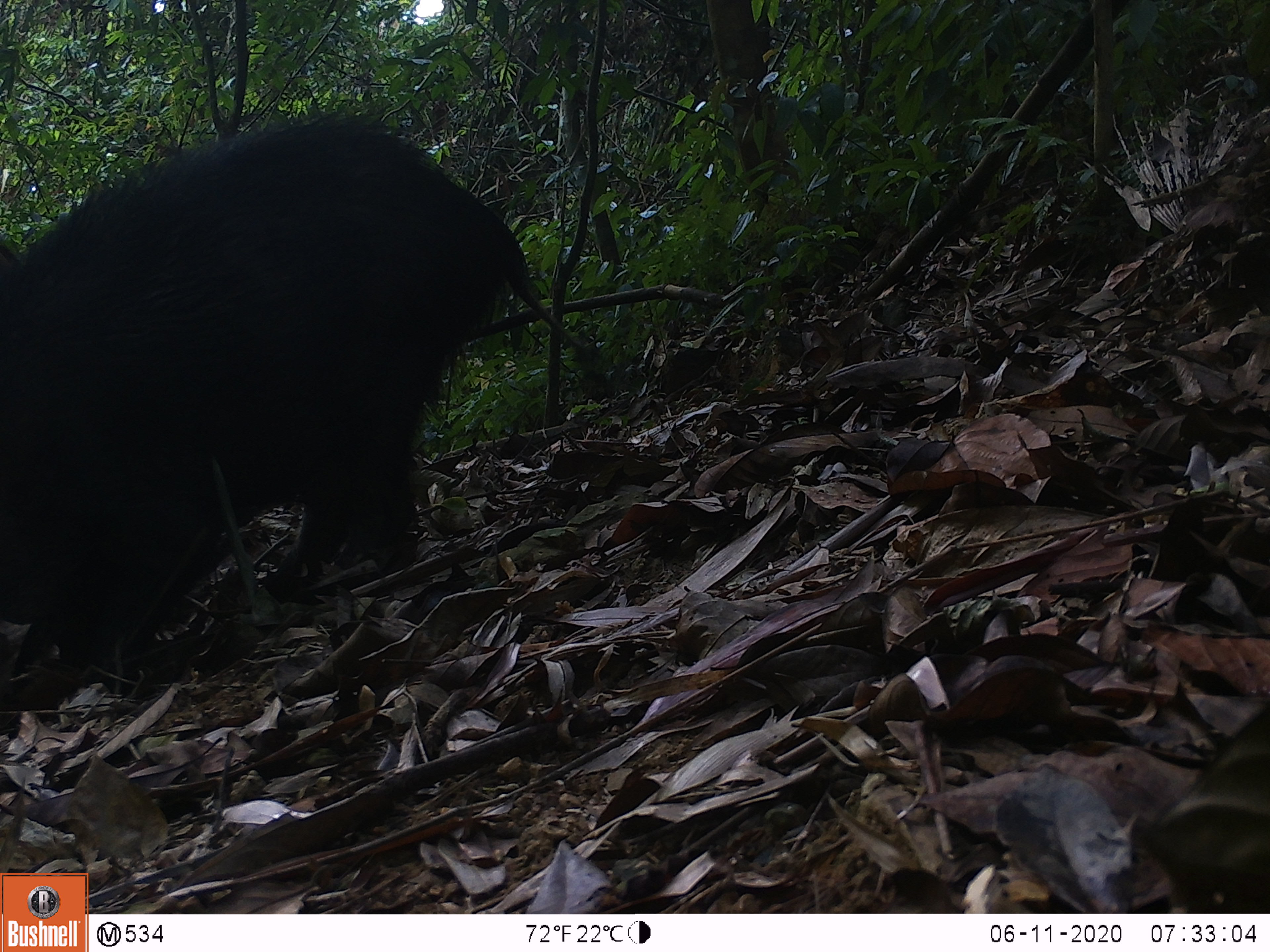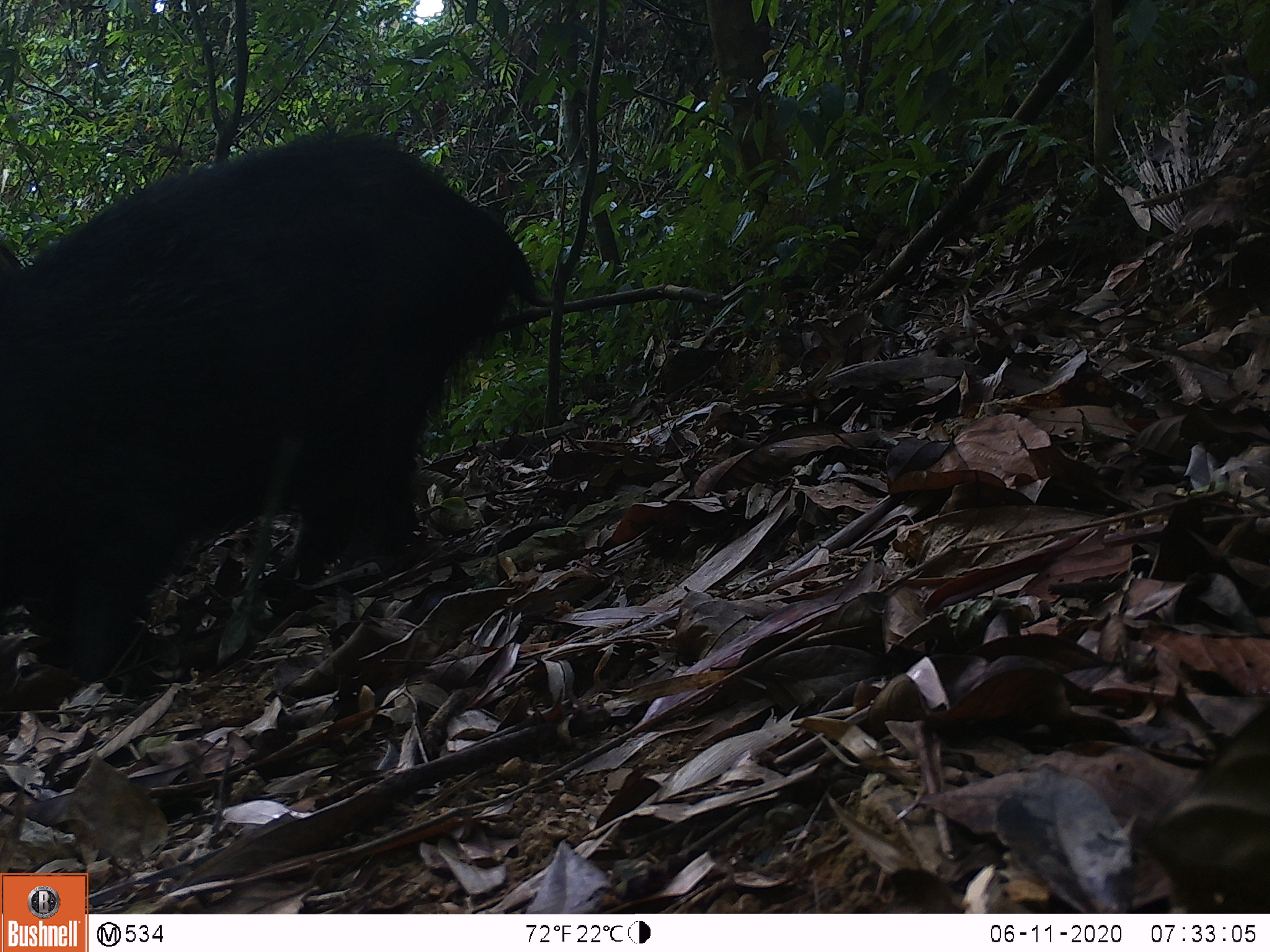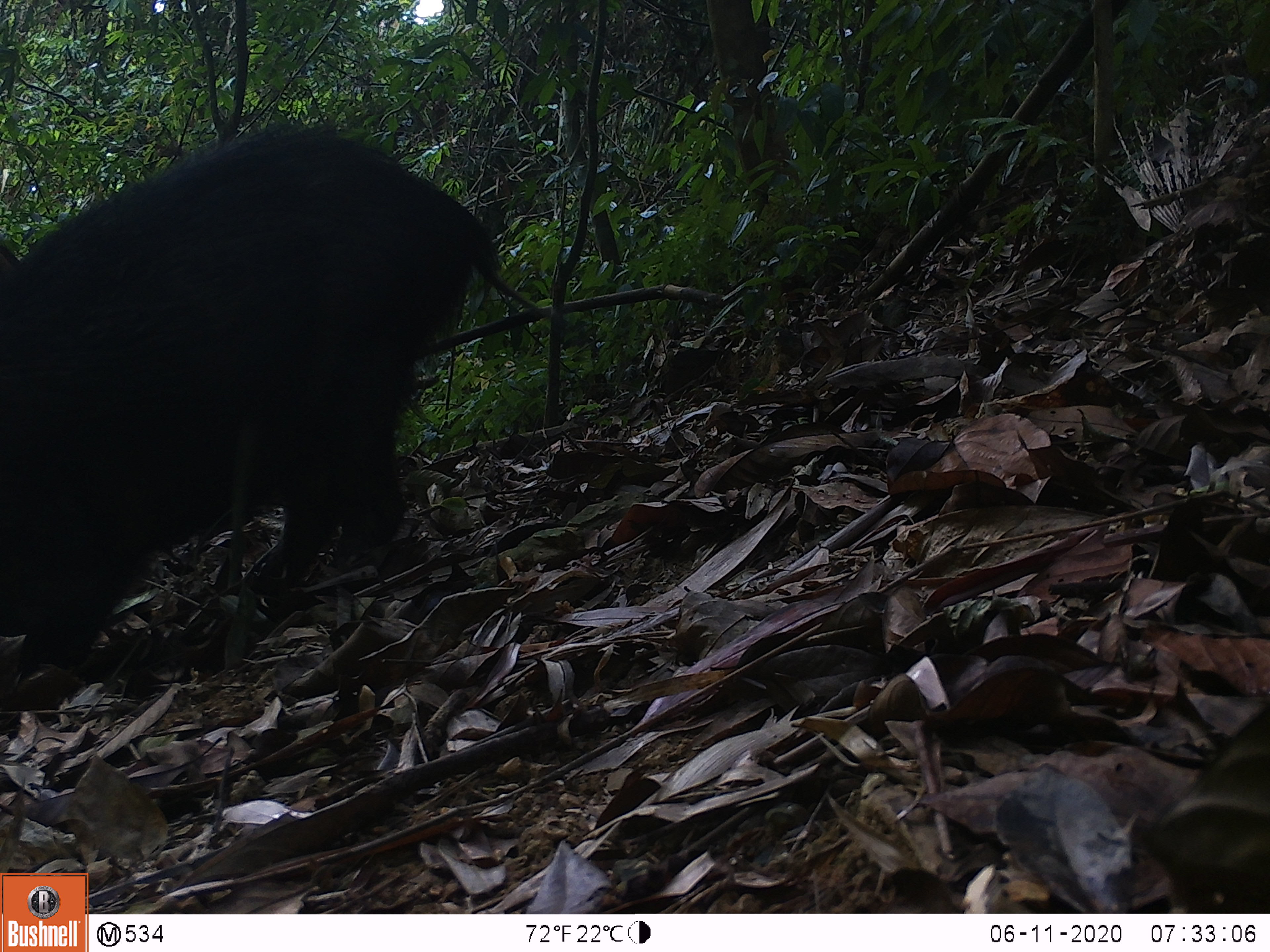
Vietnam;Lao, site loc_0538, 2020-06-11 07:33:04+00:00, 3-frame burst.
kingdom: Animalia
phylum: Chordata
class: Mammalia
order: Artiodactyla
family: Suidae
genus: Sus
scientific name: Sus scrofa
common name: eurasian wild pig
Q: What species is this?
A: Eurasian wild pig (Sus scrofa).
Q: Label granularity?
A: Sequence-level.